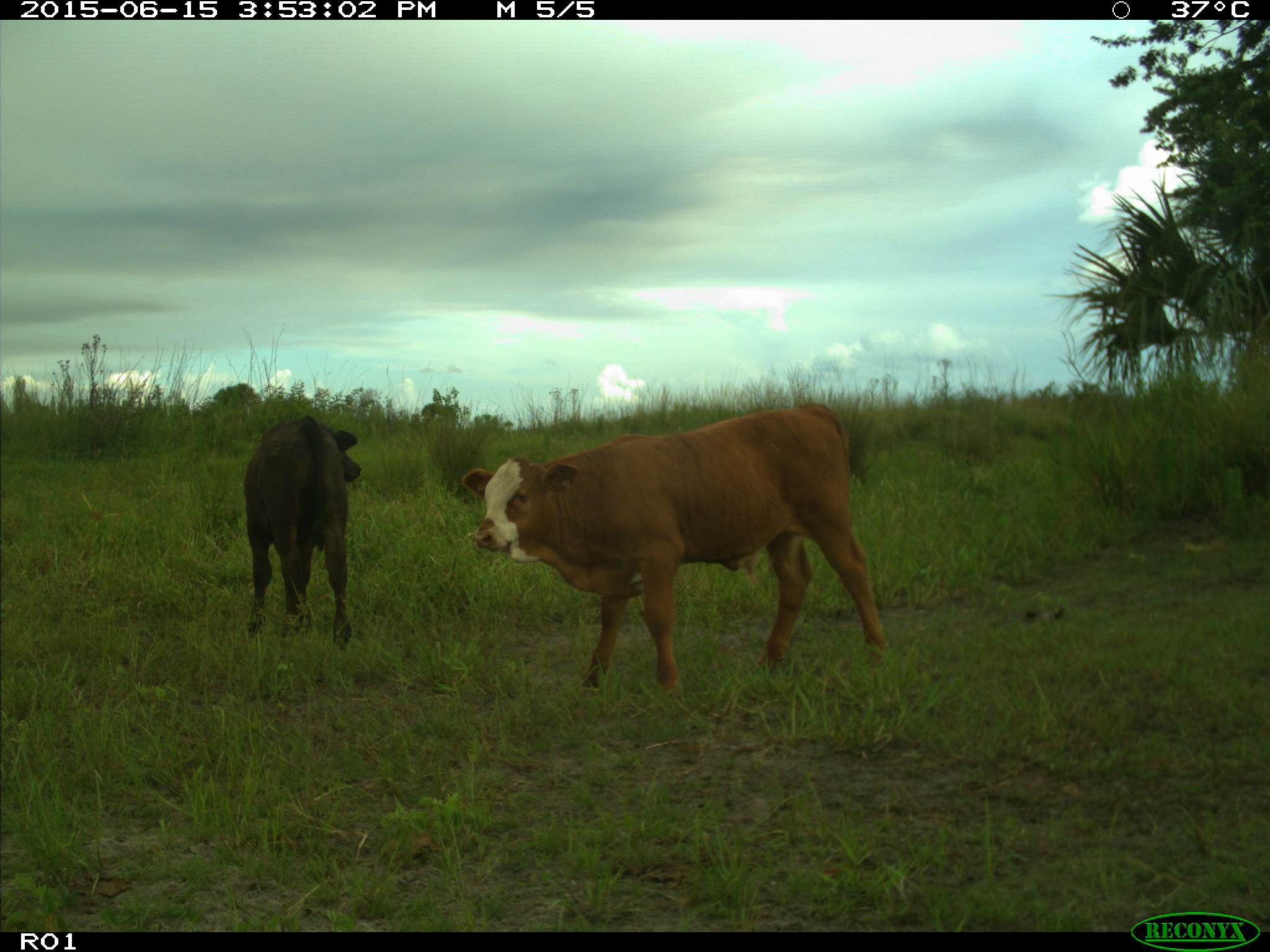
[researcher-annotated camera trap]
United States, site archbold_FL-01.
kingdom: Animalia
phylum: Chordata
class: Mammalia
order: Artiodactyla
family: Bovidae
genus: Bos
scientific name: Bos taurus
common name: domestic cow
Bos taurus (domestic cow).